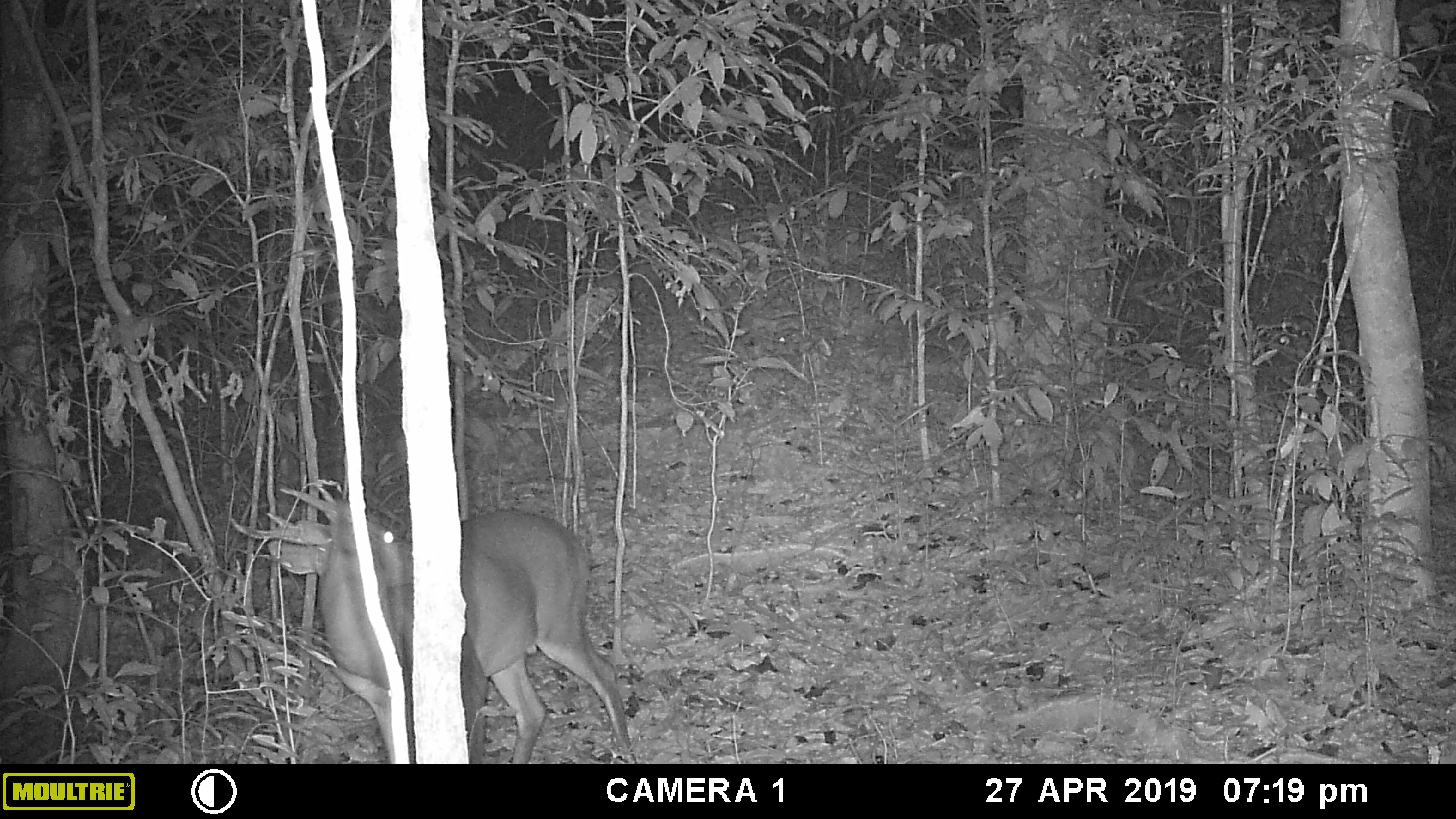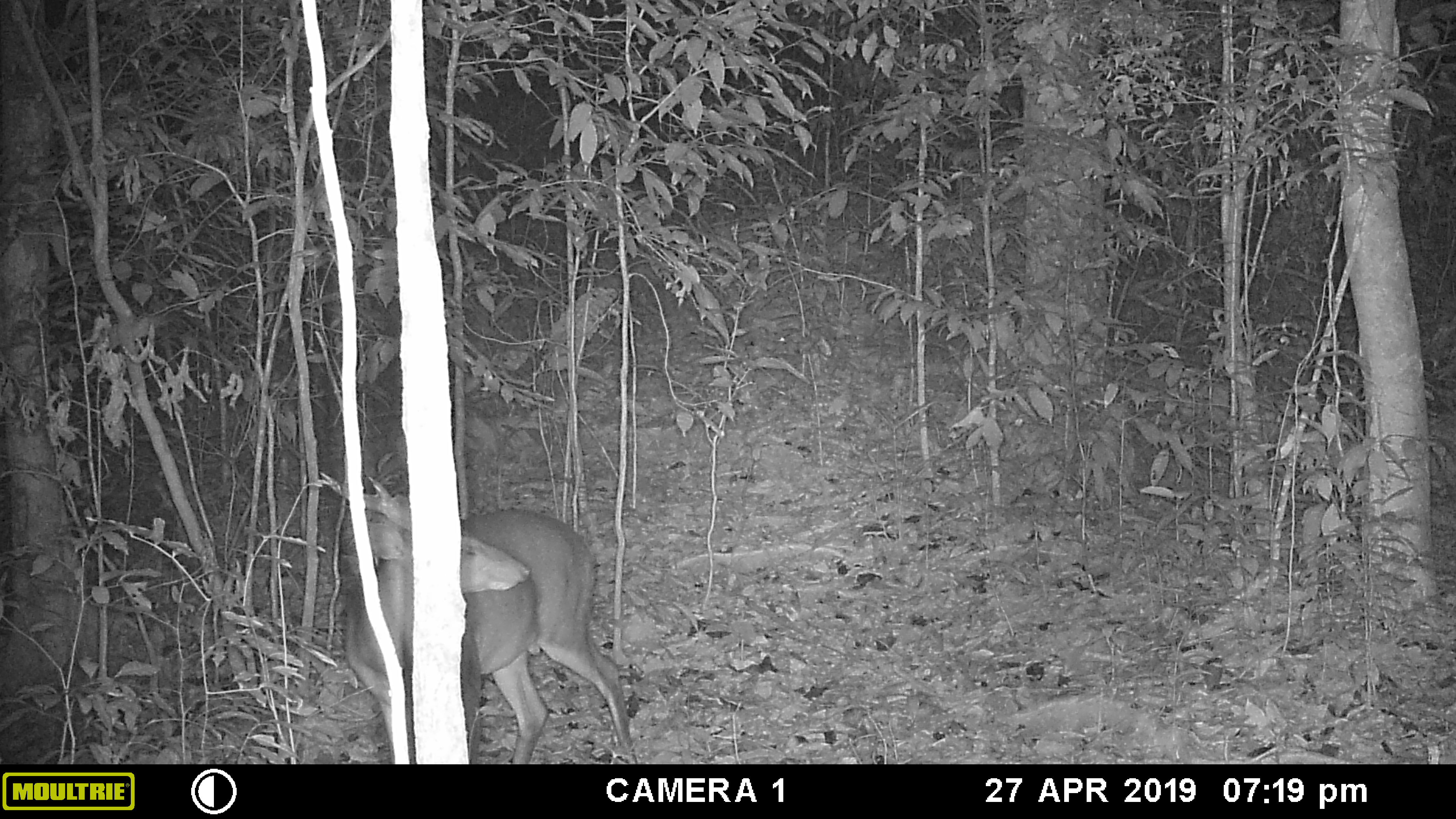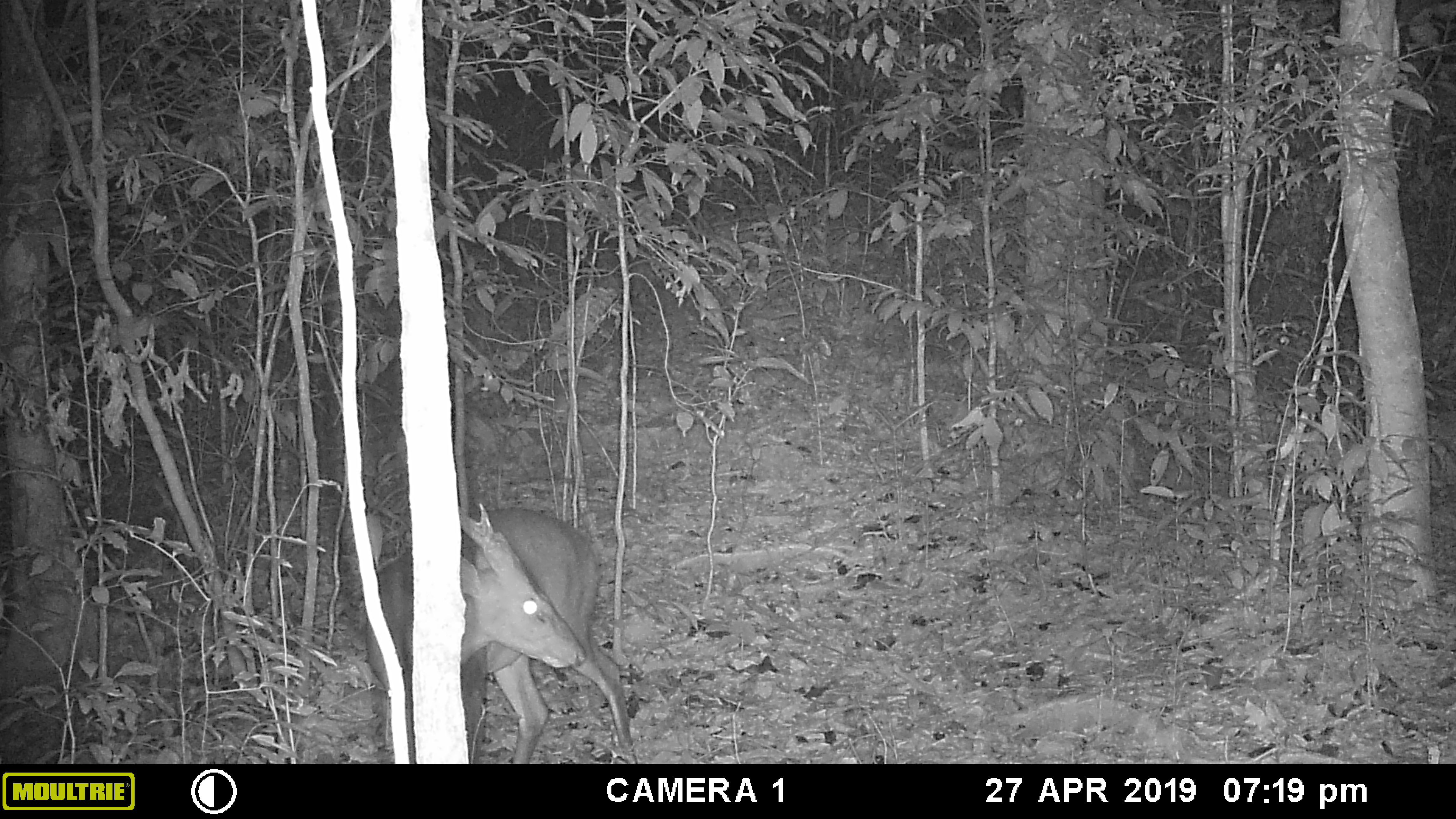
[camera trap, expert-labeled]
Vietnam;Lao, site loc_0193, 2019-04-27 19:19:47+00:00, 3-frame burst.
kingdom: Animalia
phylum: Chordata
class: Mammalia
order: Artiodactyla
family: Cervidae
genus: Muntiacus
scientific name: Muntiacus vuquangensis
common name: large-antlered muntjac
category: large antlered muntjac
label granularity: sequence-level